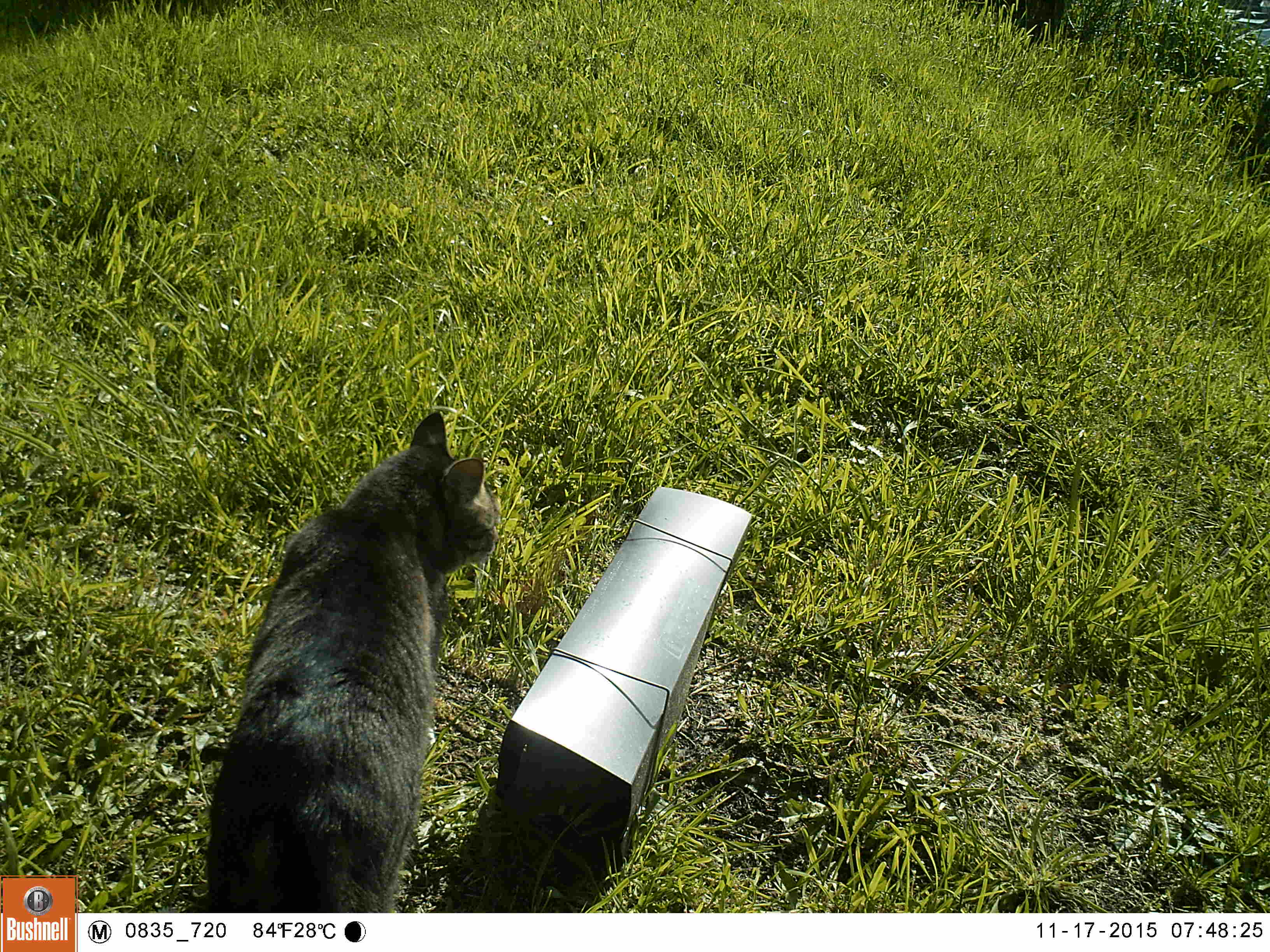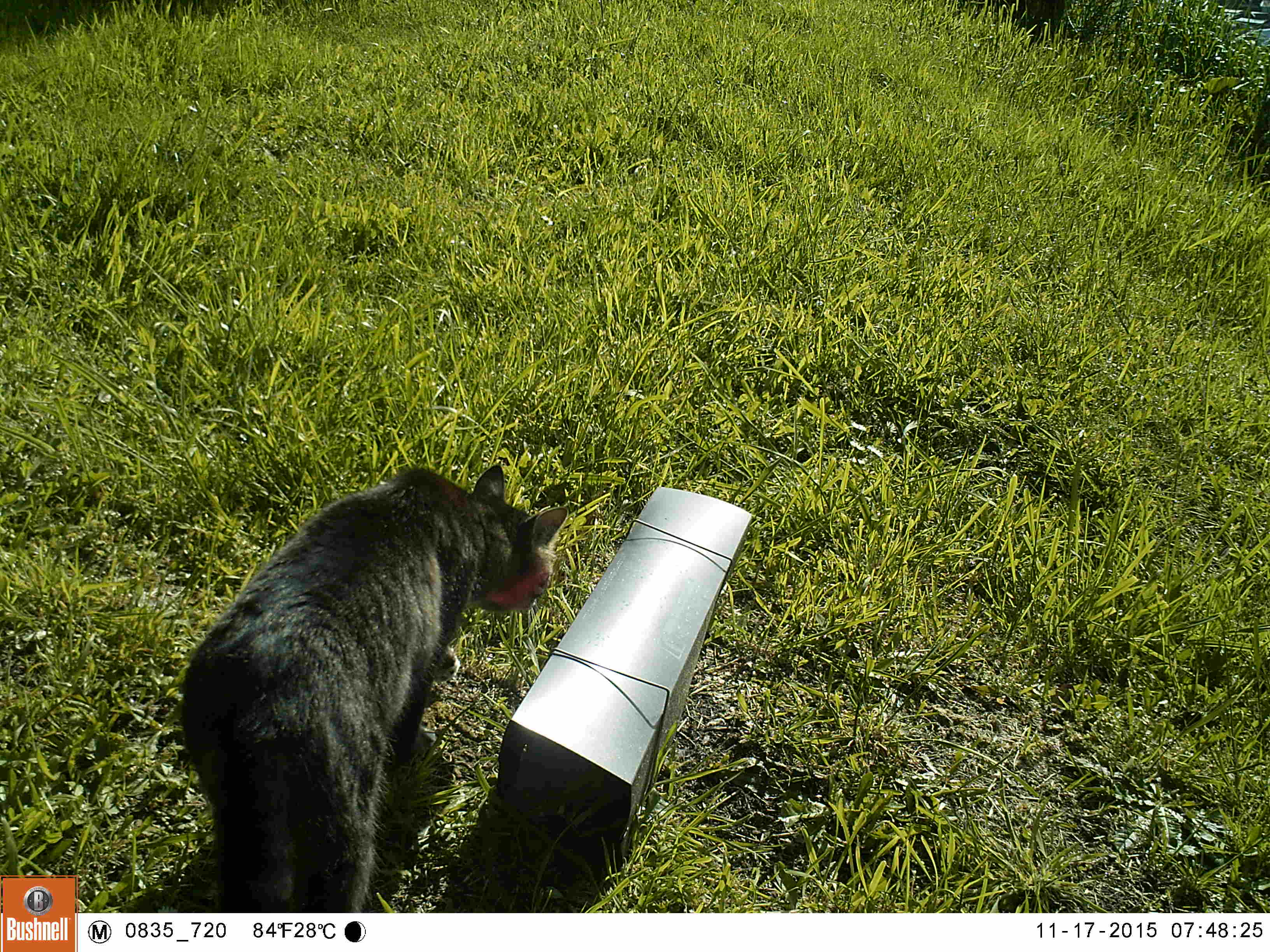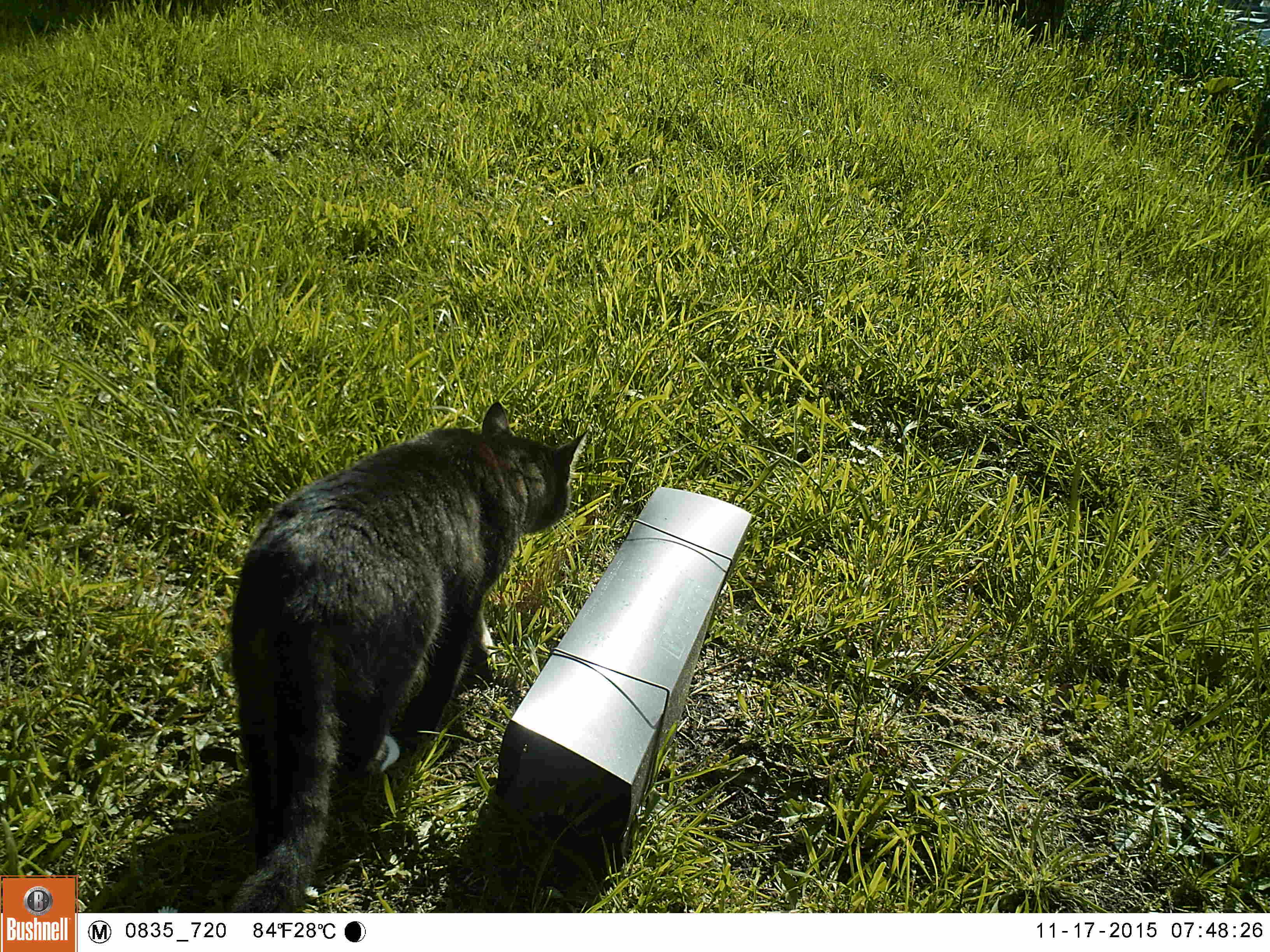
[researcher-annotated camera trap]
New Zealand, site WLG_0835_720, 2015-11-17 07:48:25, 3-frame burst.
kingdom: Animalia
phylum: Chordata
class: Mammalia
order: Carnivora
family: Felidae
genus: Felis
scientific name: Felis catus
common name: domestic cat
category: cat